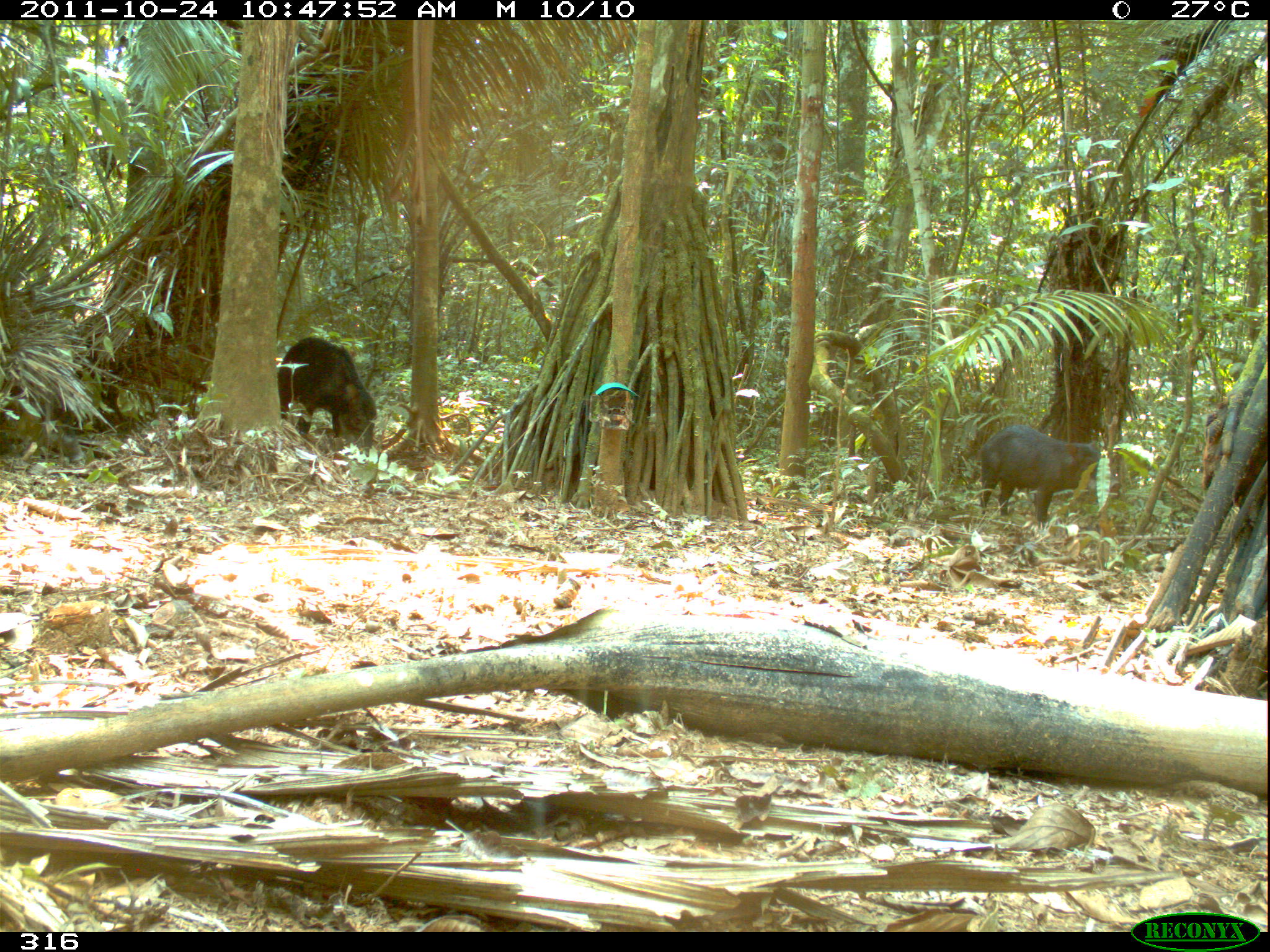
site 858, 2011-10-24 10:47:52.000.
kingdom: Animalia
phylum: Chordata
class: Mammalia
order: Artiodactyla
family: Tayassuidae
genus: Tayassu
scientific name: Tayassu pecari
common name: white-lipped peccary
Tayassu pecari (white-lipped peccary).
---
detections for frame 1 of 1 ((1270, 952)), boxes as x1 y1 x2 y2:
tayassu pecari: 978 425 1121 528; 276 335 377 457